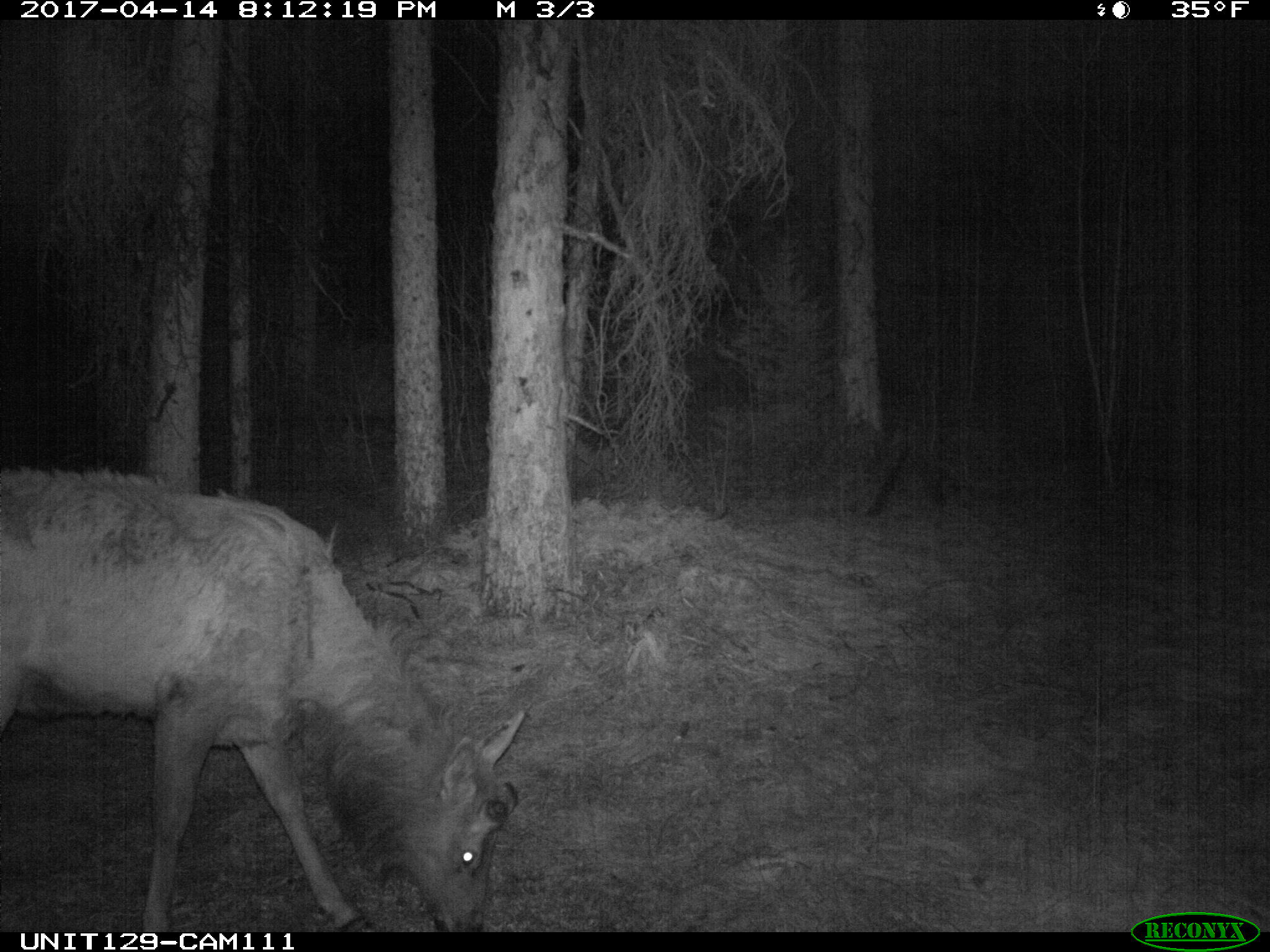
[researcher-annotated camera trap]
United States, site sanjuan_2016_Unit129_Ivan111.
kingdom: Animalia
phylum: Chordata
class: Mammalia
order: Artiodactyla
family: Cervidae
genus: Cervus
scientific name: Cervus elaphus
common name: red deer